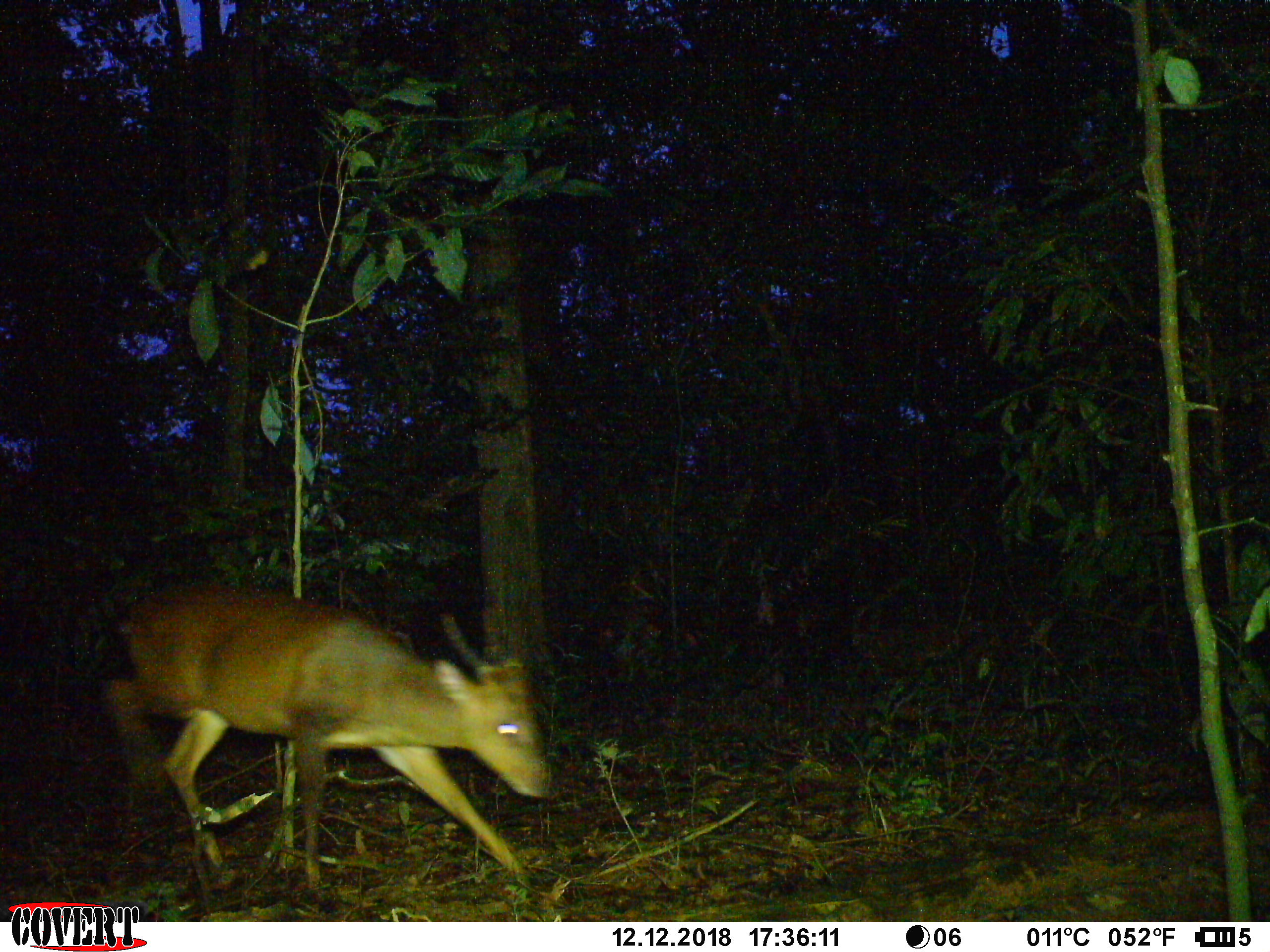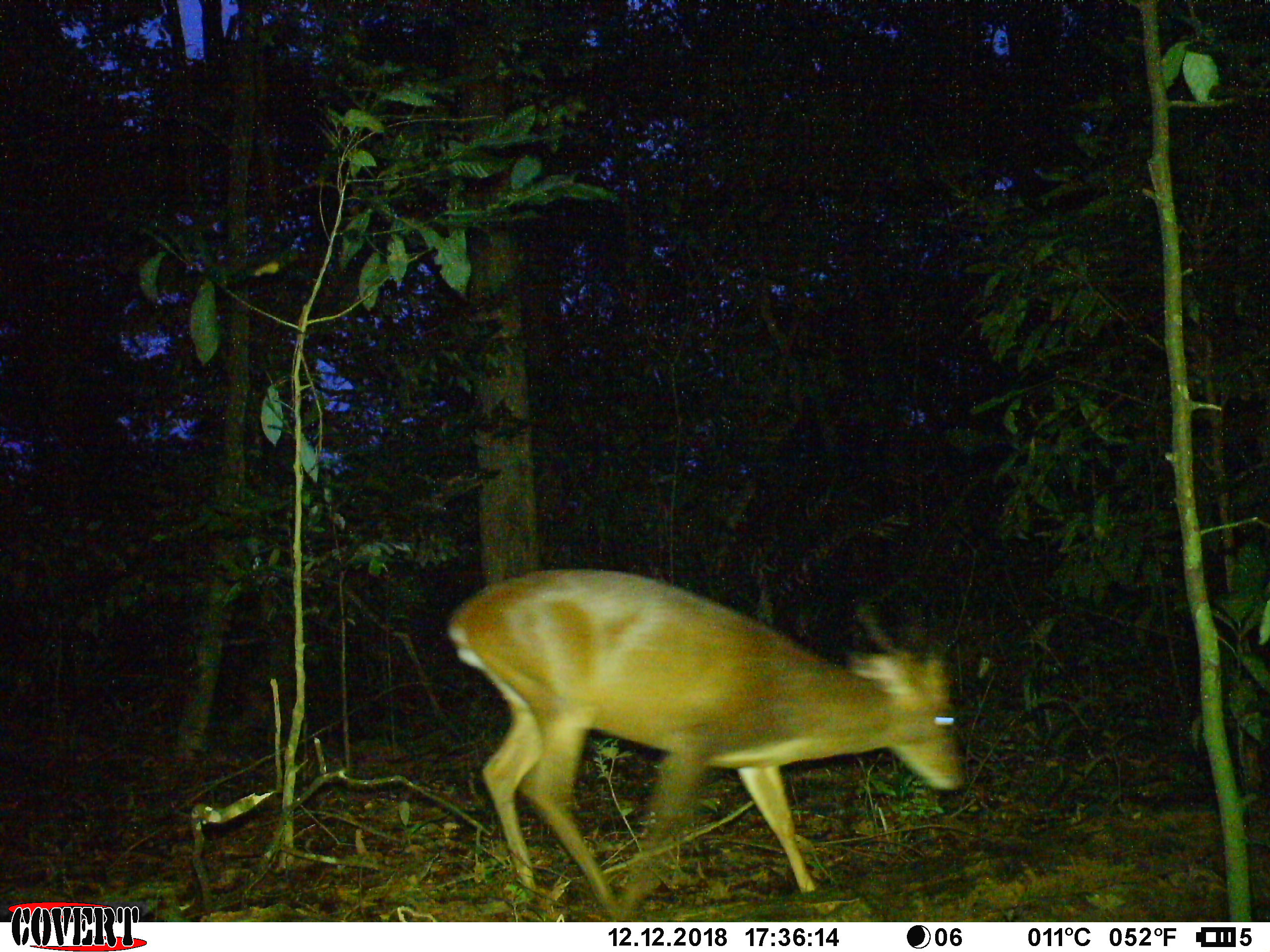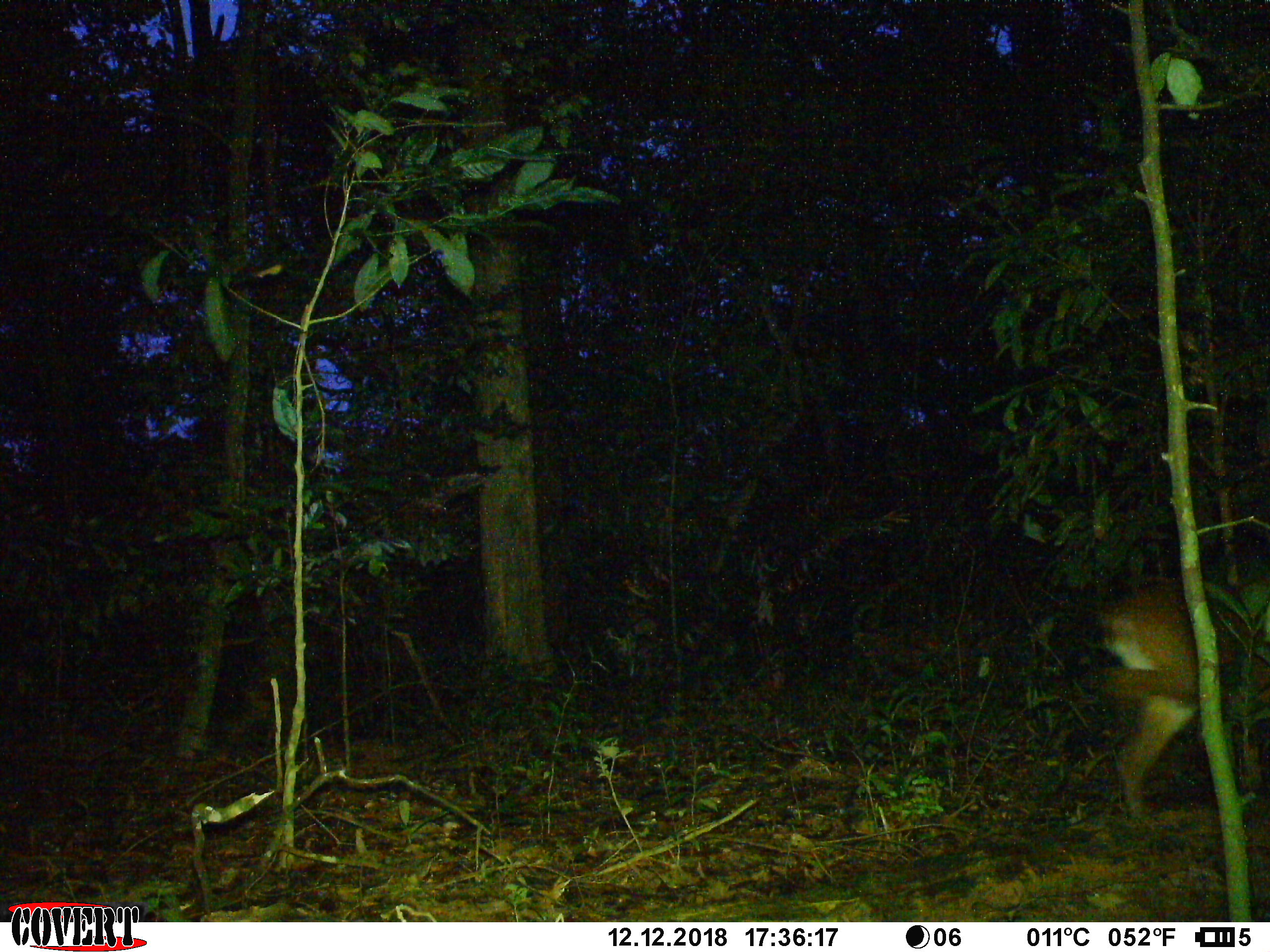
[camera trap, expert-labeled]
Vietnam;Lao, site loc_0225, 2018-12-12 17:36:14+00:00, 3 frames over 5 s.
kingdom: Animalia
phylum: Chordata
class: Mammalia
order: Artiodactyla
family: Cervidae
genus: Muntiacus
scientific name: Muntiacus vuquangensis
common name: large-antlered muntjac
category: large antlered muntjac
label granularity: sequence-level